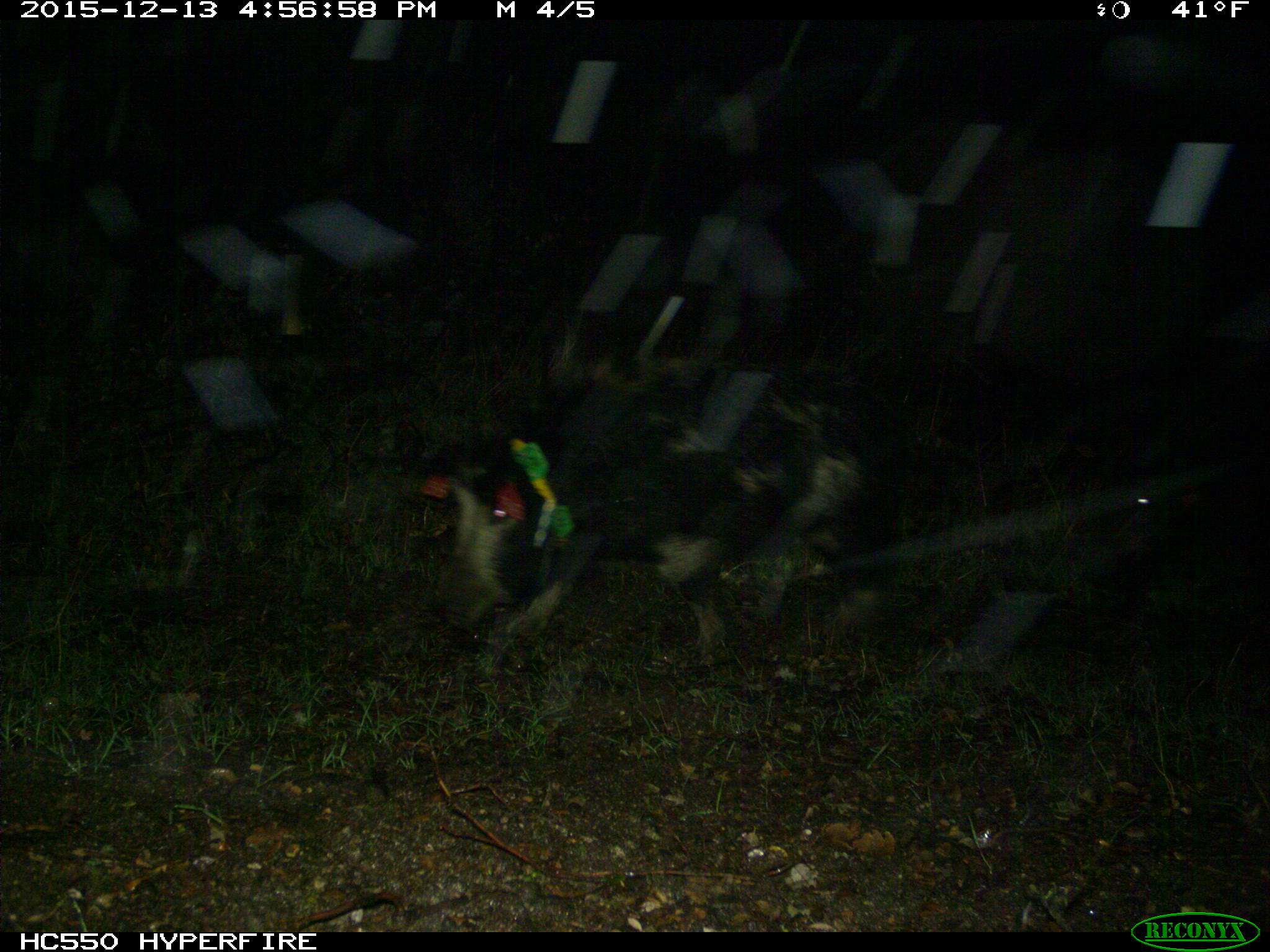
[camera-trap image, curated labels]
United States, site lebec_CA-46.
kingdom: Animalia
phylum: Chordata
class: Mammalia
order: Artiodactyla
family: Suidae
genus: Sus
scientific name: Sus scrofa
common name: wild boar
Sus scrofa (wild boar).